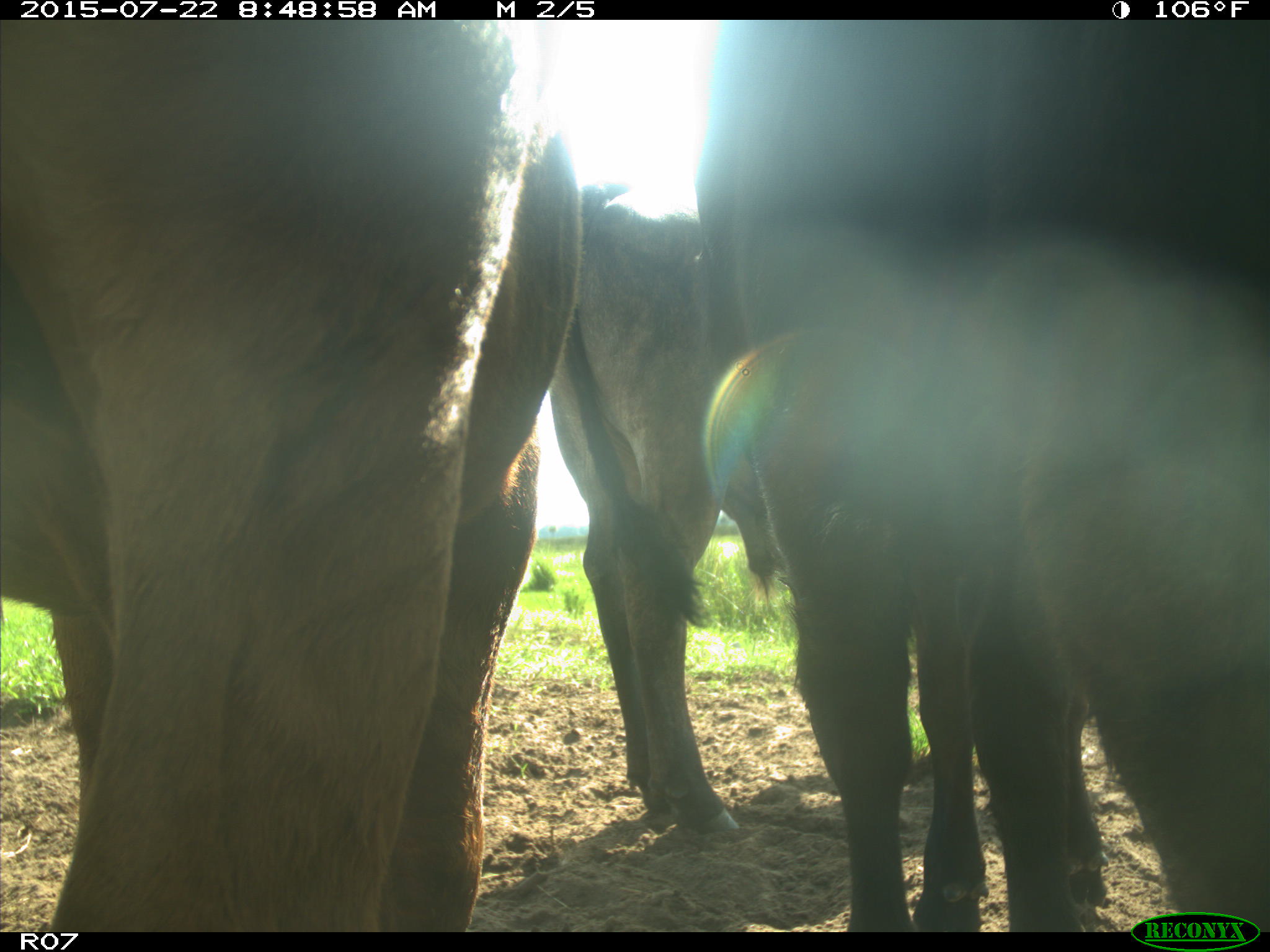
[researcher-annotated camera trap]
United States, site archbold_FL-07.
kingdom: Animalia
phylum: Chordata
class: Mammalia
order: Artiodactyla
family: Bovidae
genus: Bos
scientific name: Bos taurus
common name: domestic cow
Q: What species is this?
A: Bos taurus (domestic cow).